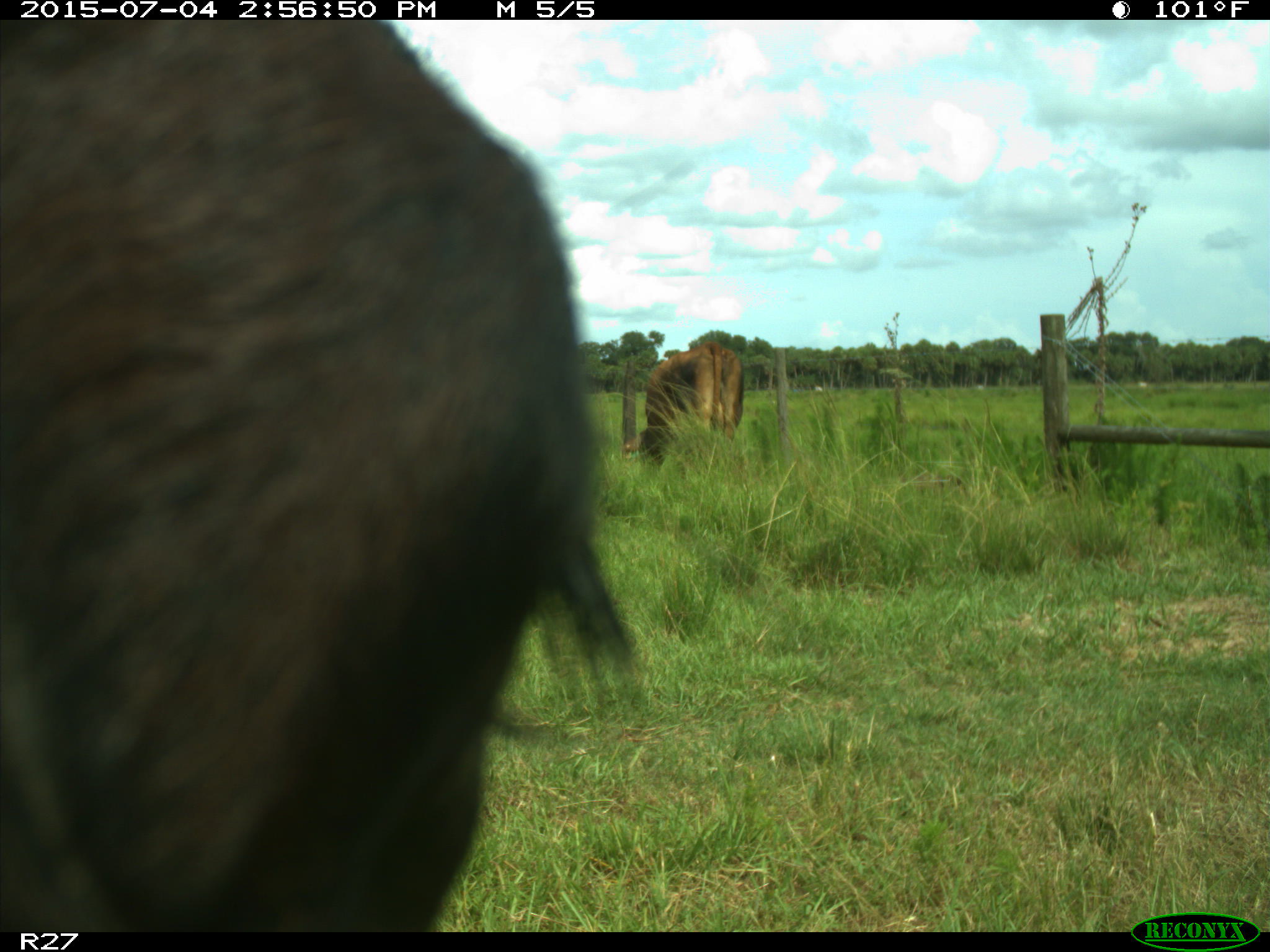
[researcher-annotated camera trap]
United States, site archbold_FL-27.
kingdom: Animalia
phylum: Chordata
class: Mammalia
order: Artiodactyla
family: Bovidae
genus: Bos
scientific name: Bos taurus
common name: domestic cow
Bos taurus (domestic cow).